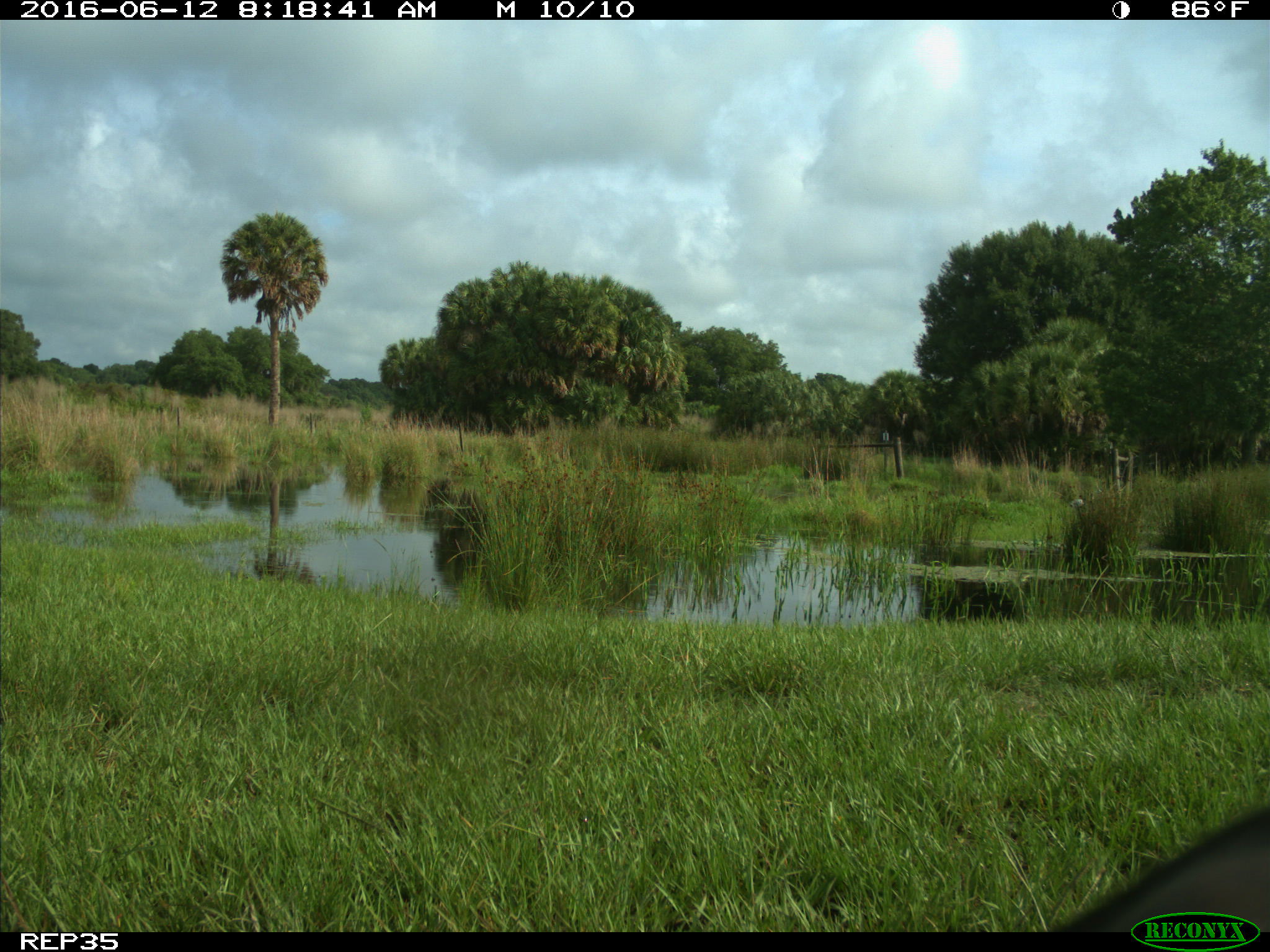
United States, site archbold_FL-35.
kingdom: Animalia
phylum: Chordata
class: Mammalia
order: Artiodactyla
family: Bovidae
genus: Bos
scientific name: Bos taurus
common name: domestic cow